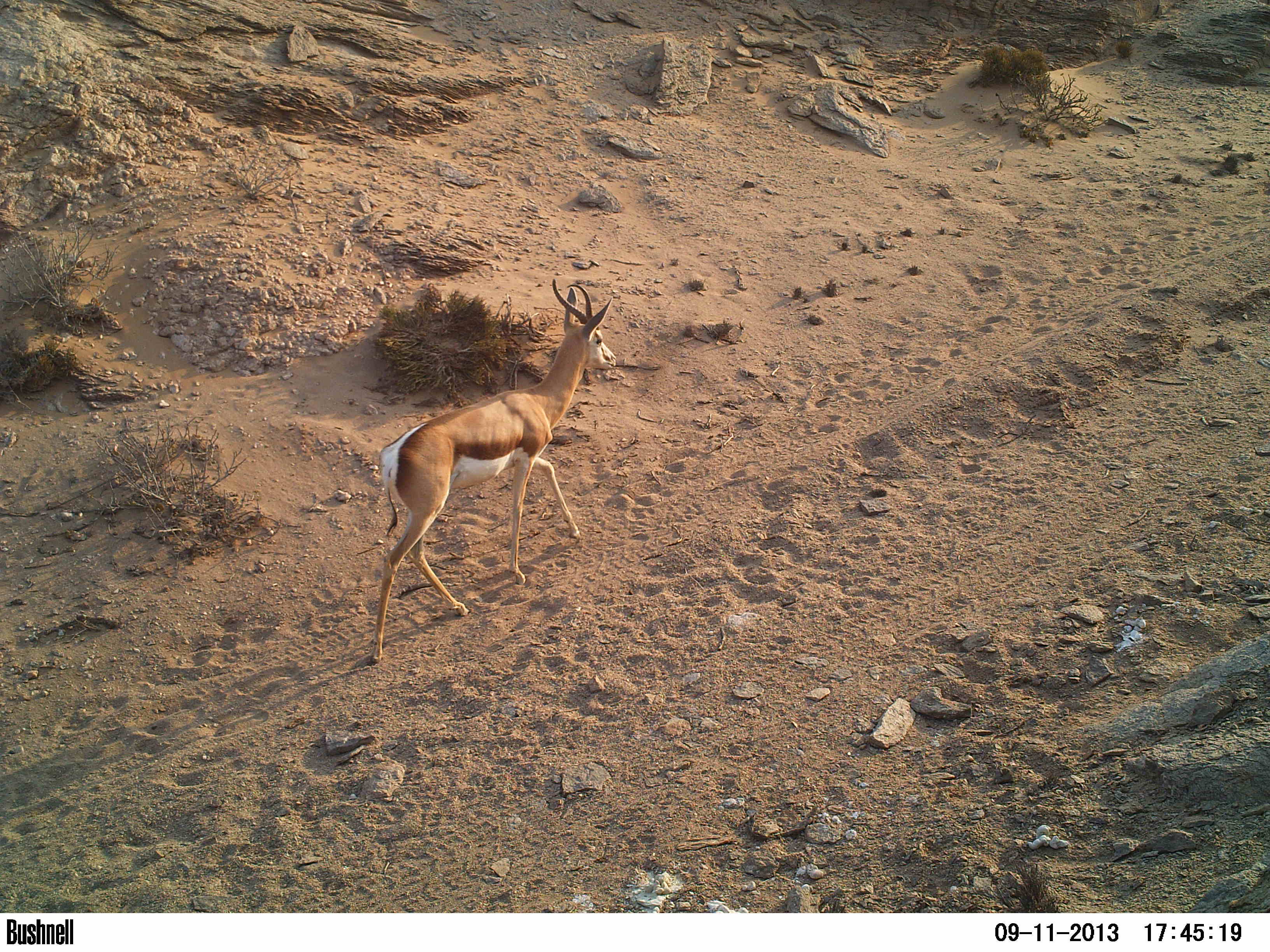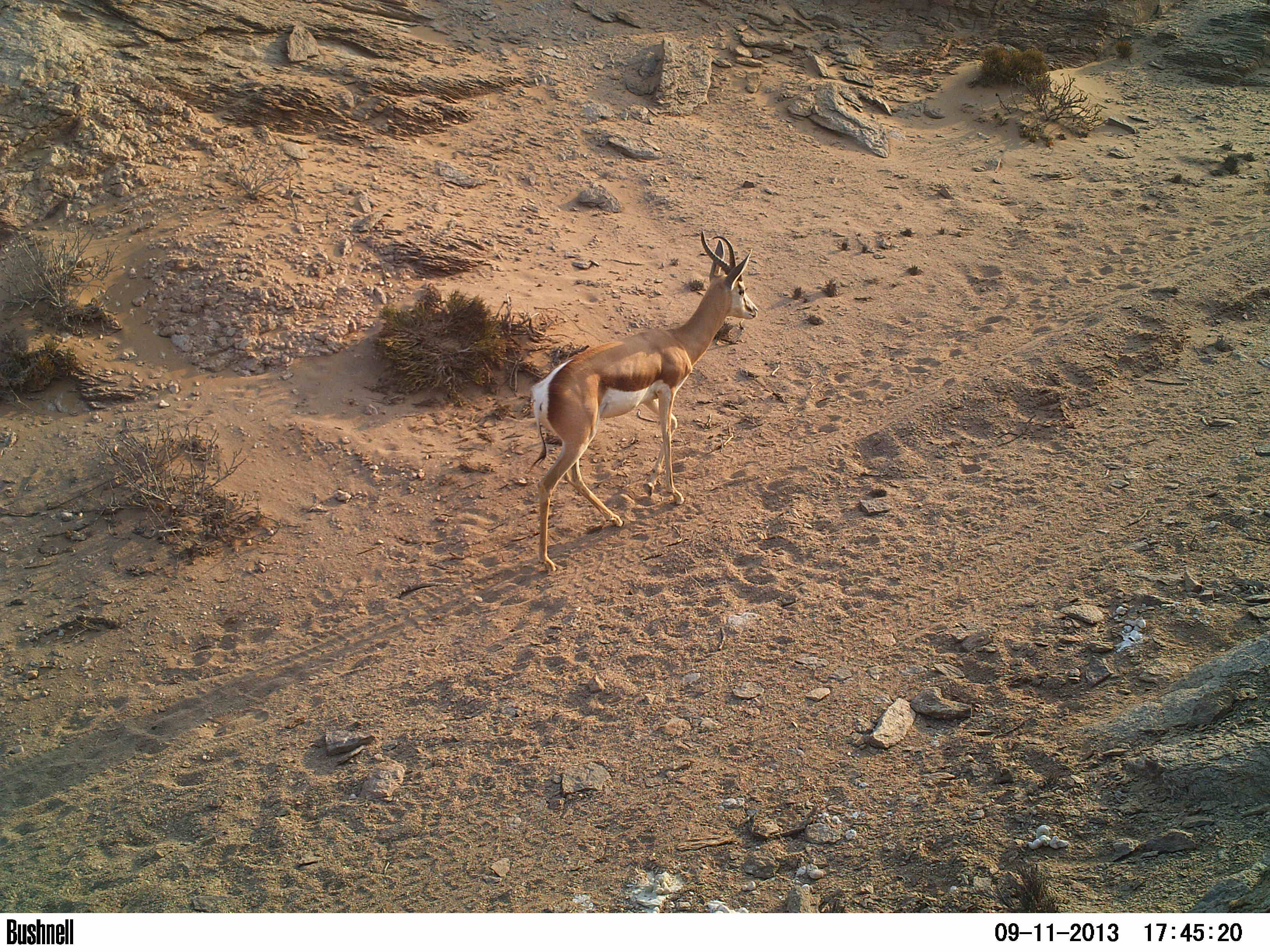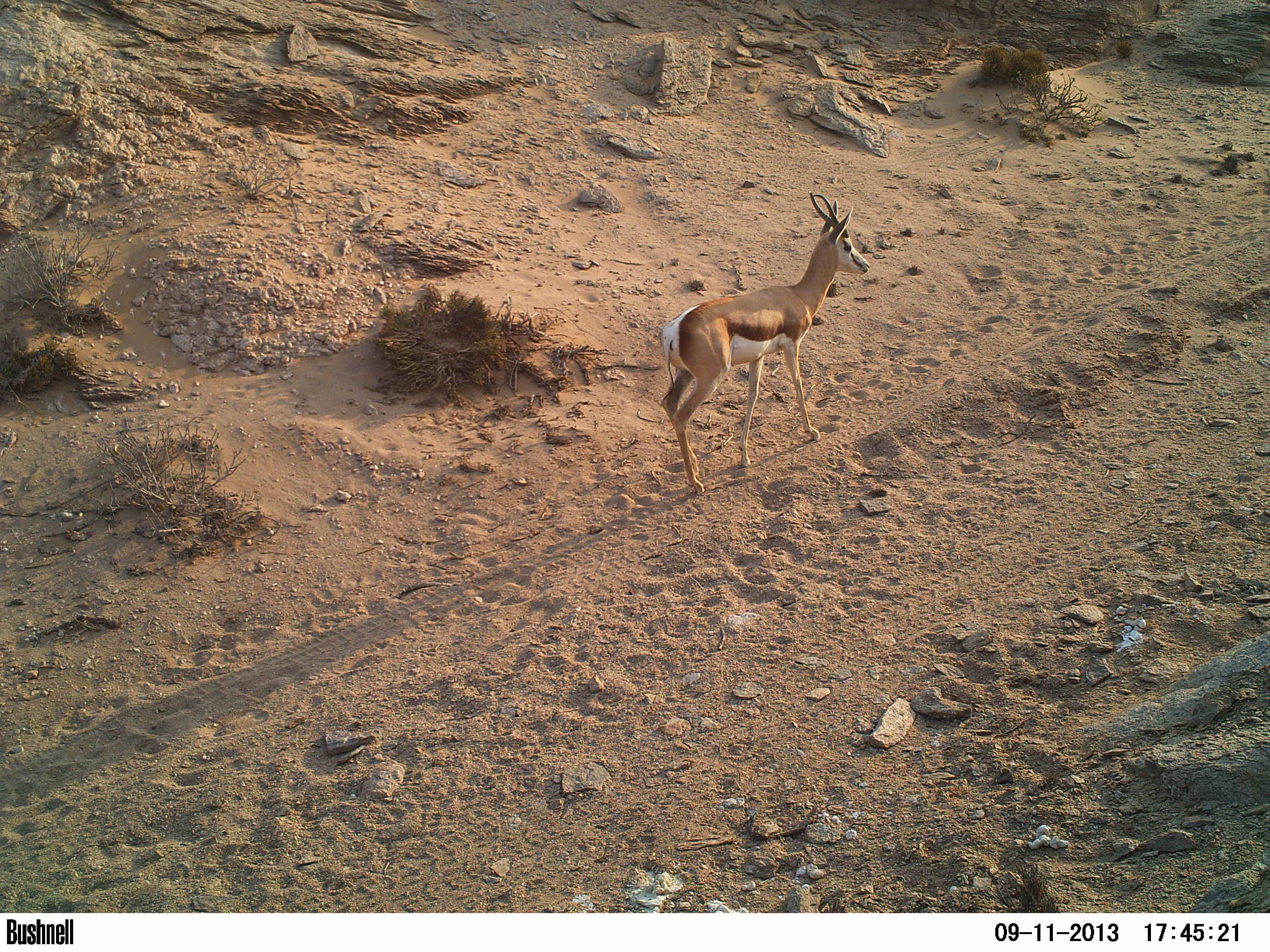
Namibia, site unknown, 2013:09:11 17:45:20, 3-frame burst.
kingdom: Animalia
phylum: Chordata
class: Mammalia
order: Artiodactyla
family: Bovidae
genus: Antidorcas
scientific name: Antidorcas marsupialis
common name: springbok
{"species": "Antidorcas marsupialis (springbok)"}